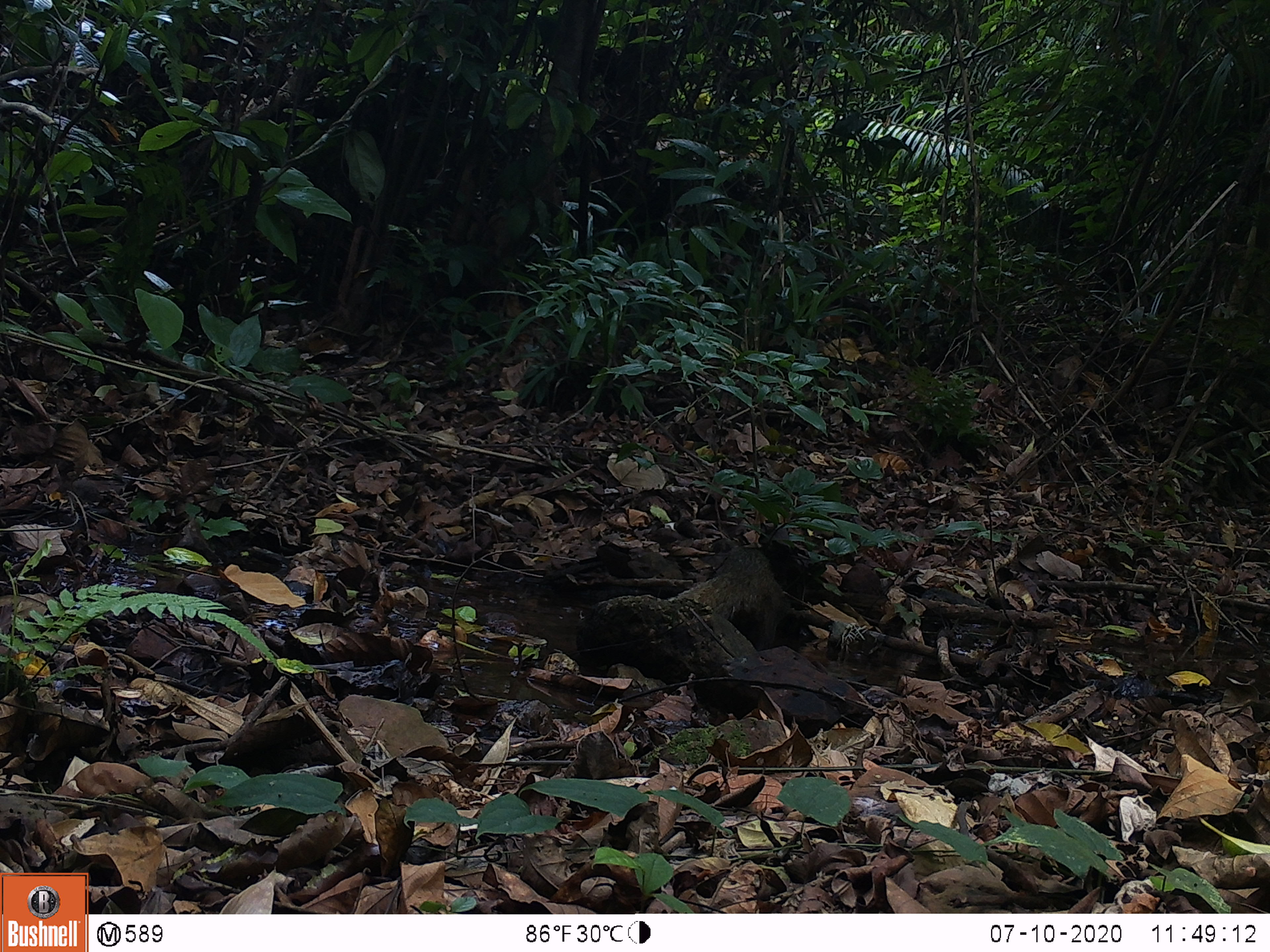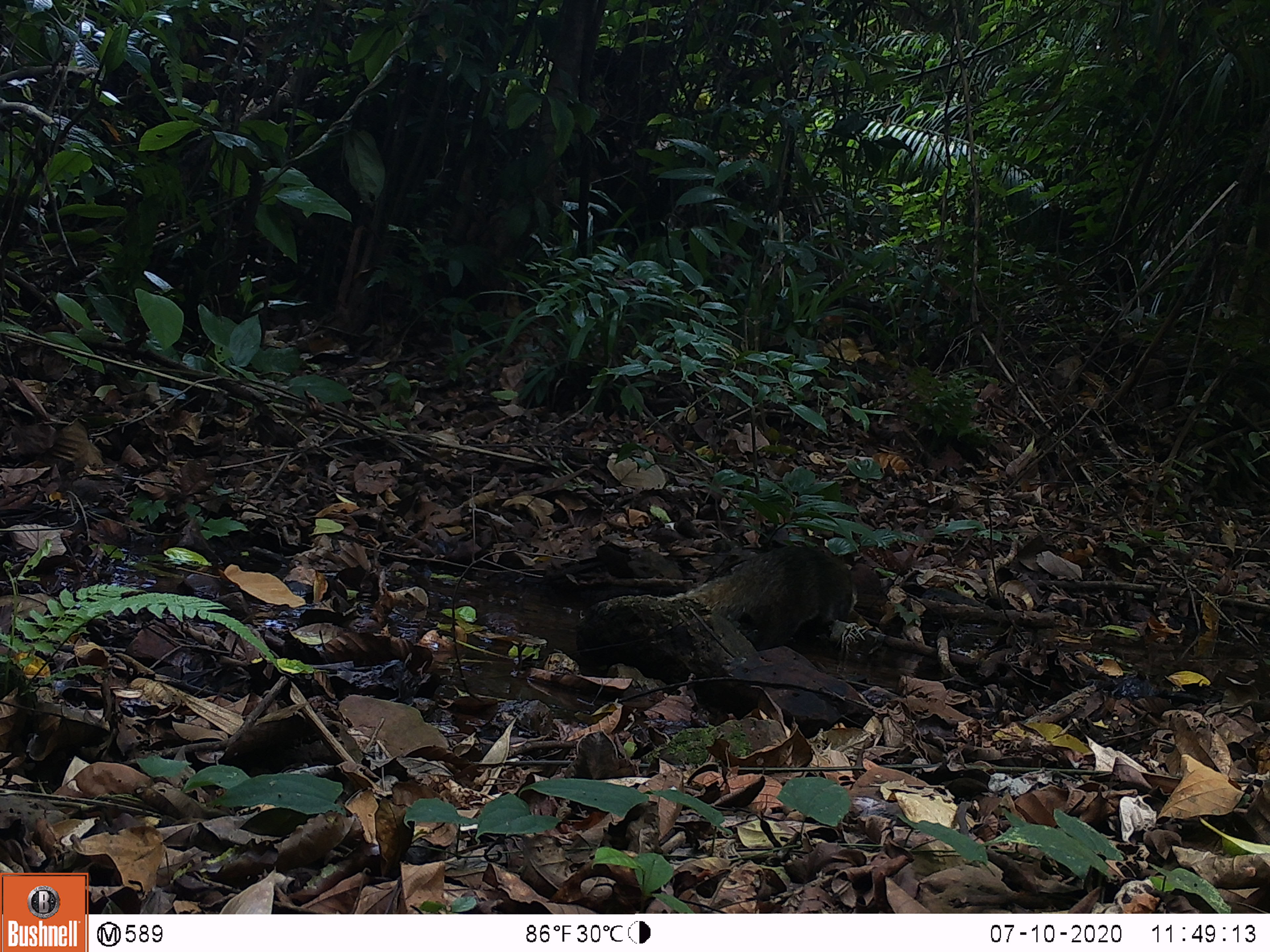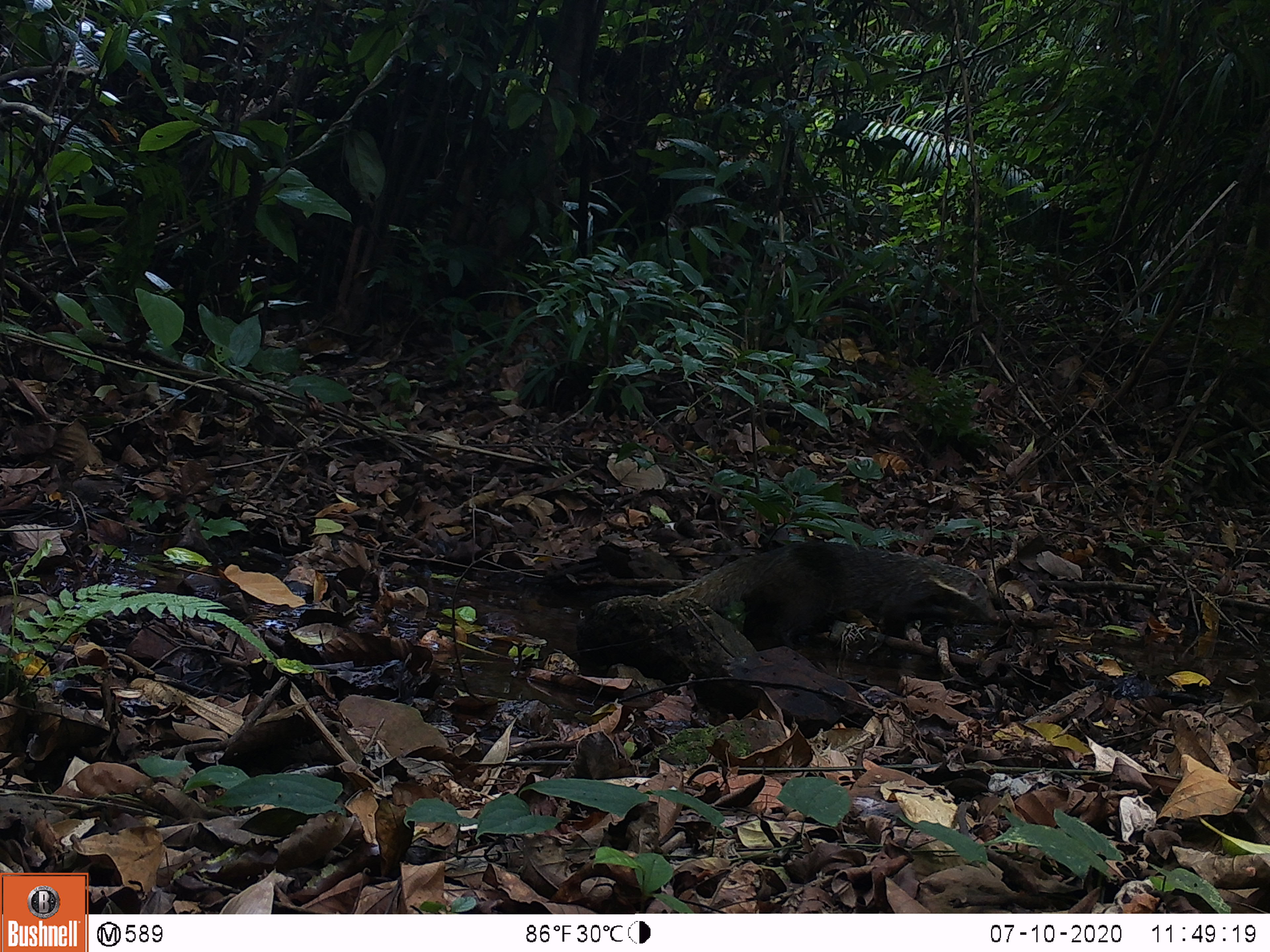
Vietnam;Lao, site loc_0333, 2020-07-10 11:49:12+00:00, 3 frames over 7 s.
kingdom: Animalia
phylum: Chordata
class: Mammalia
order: Carnivora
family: Herpestidae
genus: Urva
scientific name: Urva urva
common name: crab-eating mongoose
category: crab eating mongoose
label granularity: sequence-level